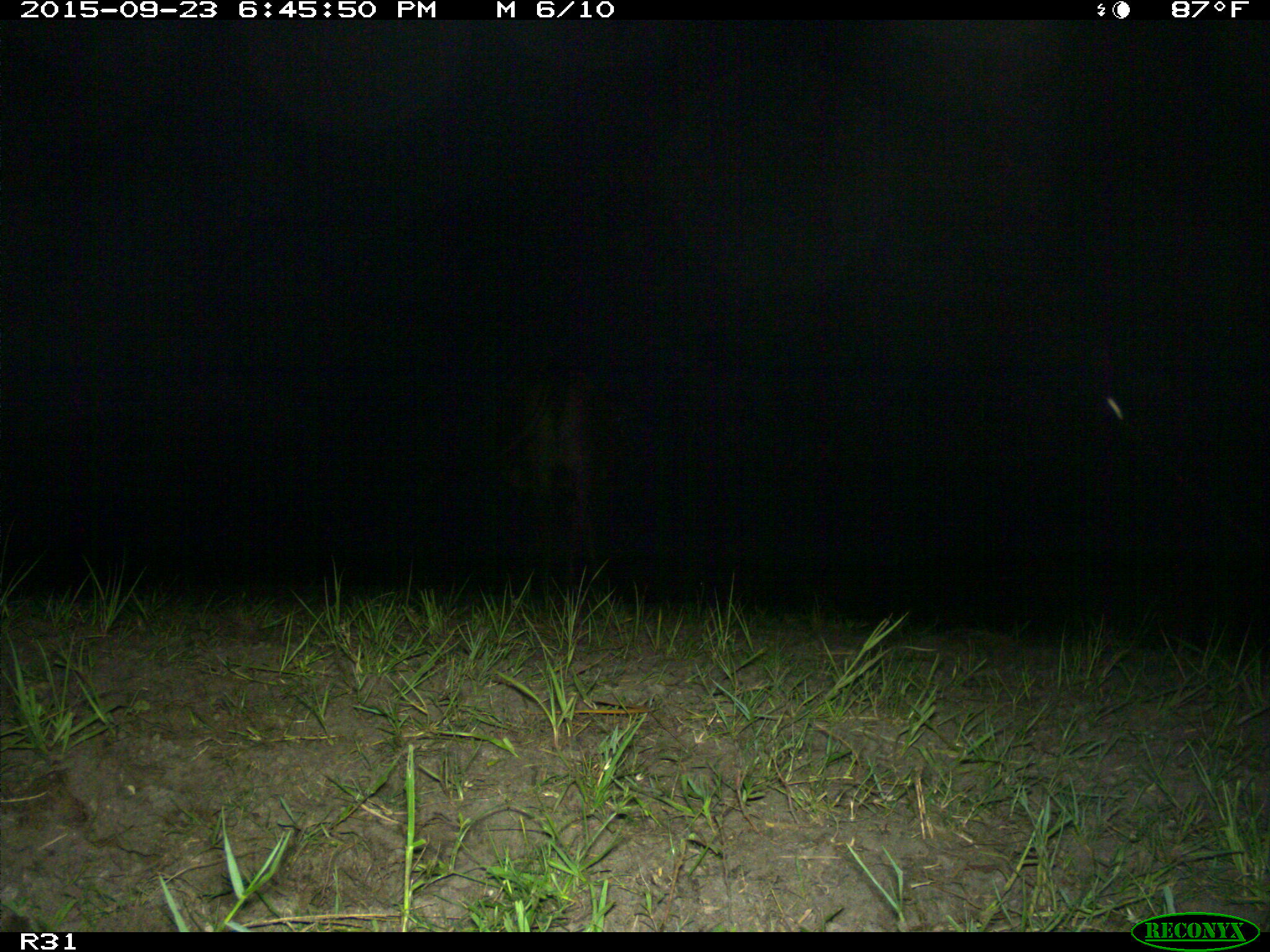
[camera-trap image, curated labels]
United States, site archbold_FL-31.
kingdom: Animalia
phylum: Chordata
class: Mammalia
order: Artiodactyla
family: Bovidae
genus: Bos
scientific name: Bos taurus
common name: domestic cow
Bos taurus (domestic cow).